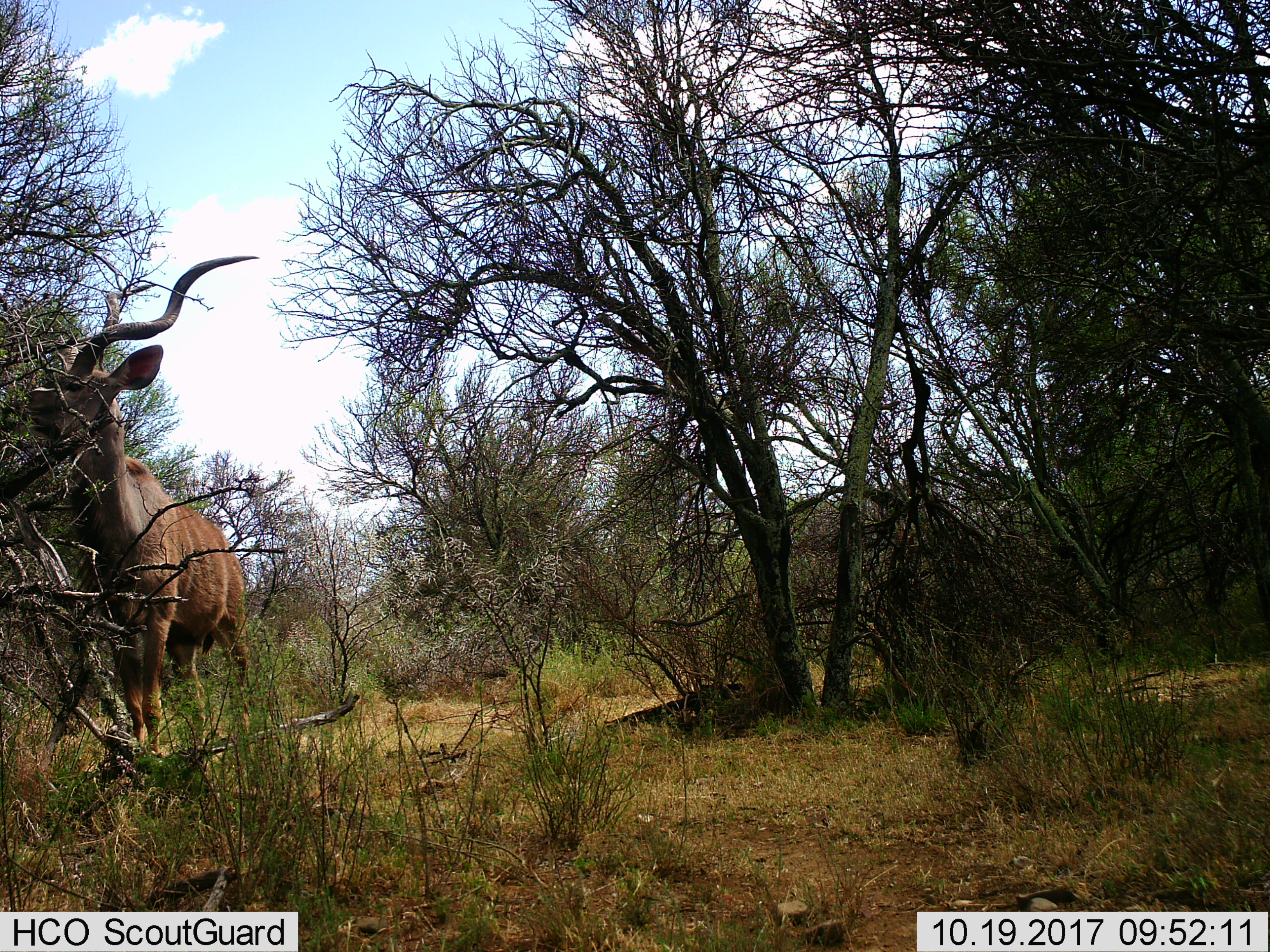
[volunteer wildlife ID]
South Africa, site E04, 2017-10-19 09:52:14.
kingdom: Animalia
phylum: Chordata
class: Mammalia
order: Artiodactyla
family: Bovidae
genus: Tragelaphus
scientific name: Tragelaphus strepsiceros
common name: greater kudu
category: kudu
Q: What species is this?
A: Kudu (greater kudu) (Tragelaphus strepsiceros).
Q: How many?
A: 1.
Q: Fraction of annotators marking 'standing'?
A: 67%.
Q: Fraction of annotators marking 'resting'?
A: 0%.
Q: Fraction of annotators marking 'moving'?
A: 11%.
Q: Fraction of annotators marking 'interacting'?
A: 0%.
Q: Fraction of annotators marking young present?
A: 0%.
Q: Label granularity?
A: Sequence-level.